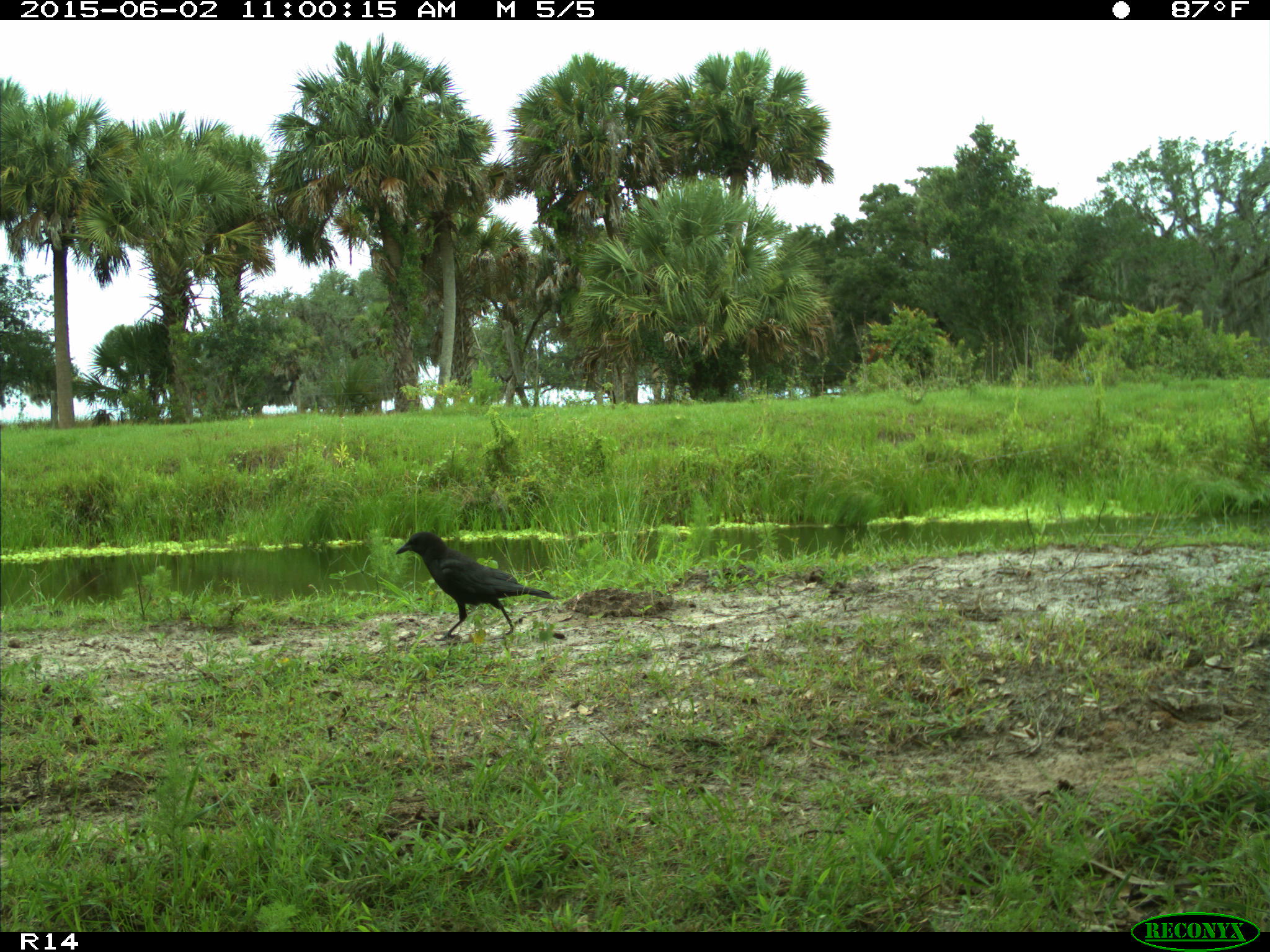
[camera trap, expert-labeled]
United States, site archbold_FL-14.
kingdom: Animalia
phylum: Chordata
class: Aves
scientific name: Aves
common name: birds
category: unidentified bird